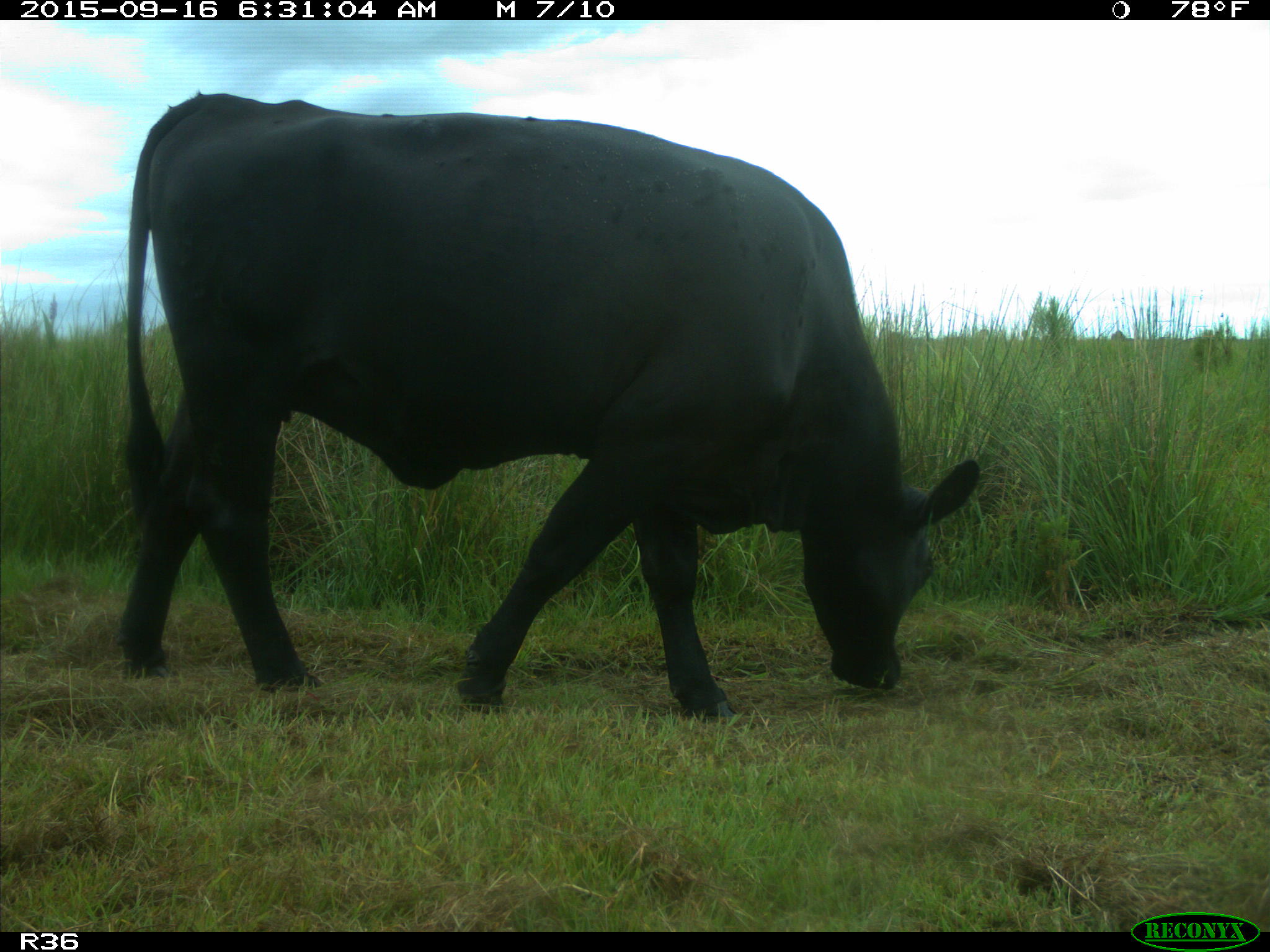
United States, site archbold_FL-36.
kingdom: Animalia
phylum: Chordata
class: Mammalia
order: Artiodactyla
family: Bovidae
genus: Bos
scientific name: Bos taurus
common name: domestic cow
Bos taurus (domestic cow).